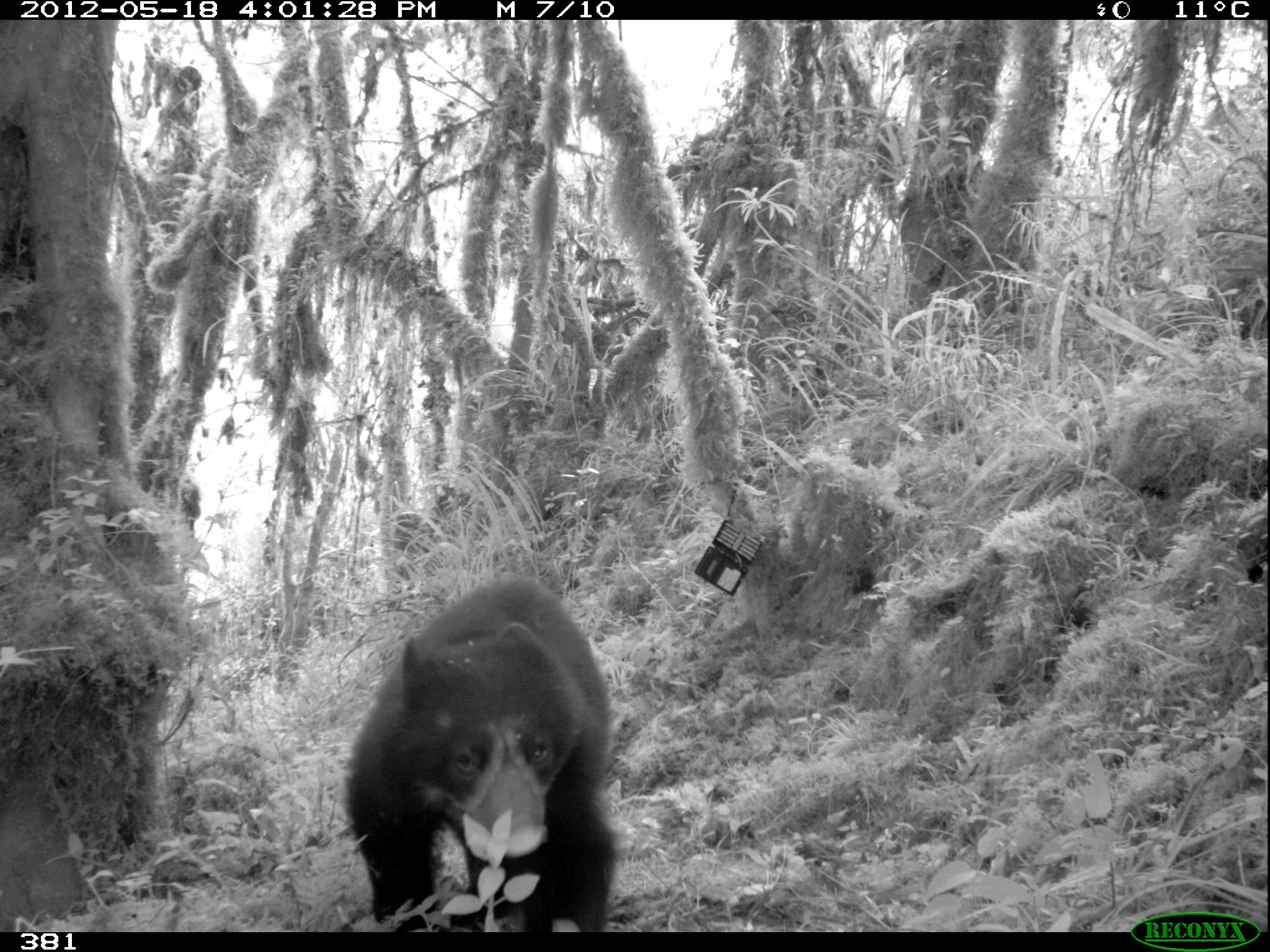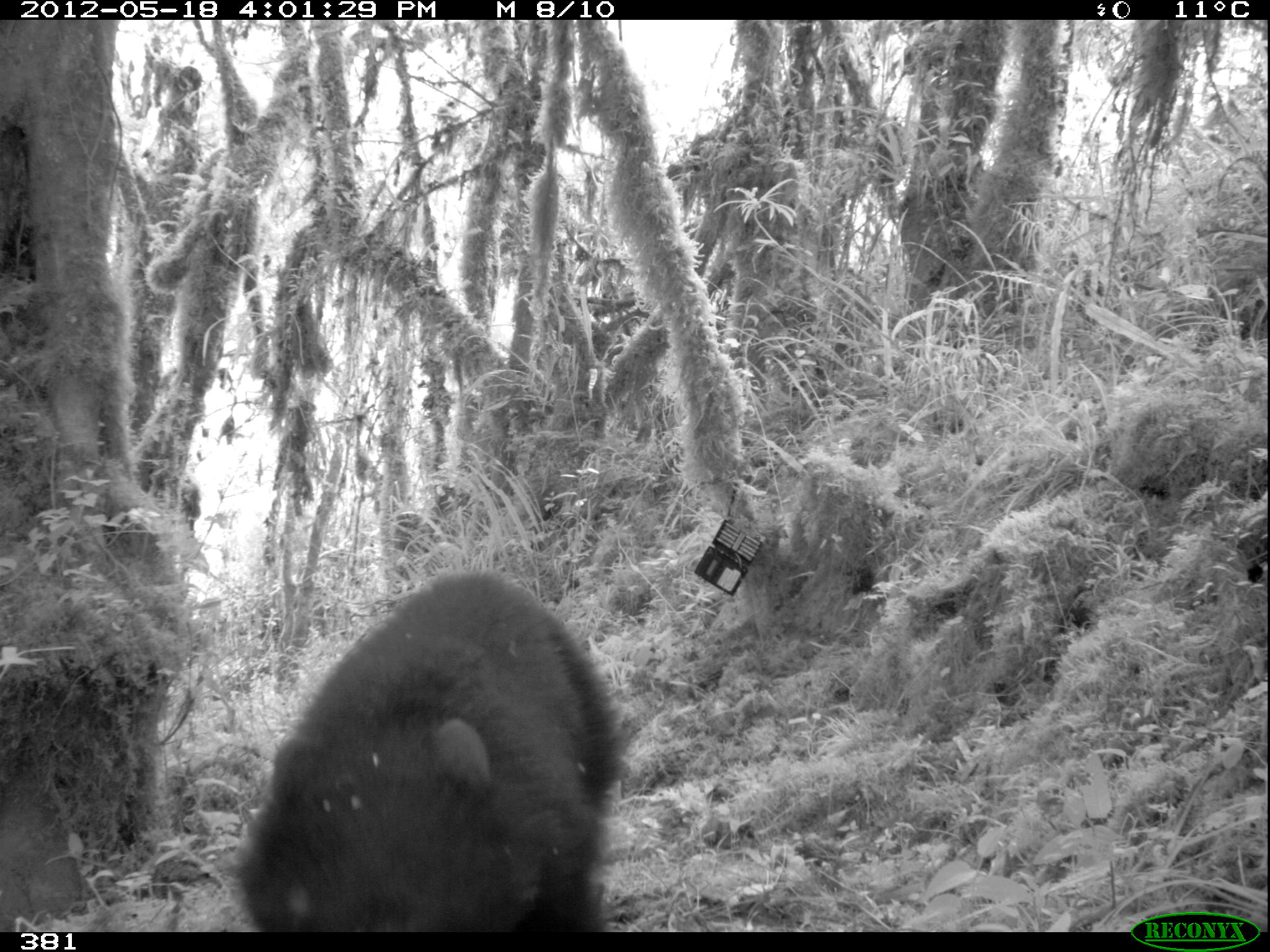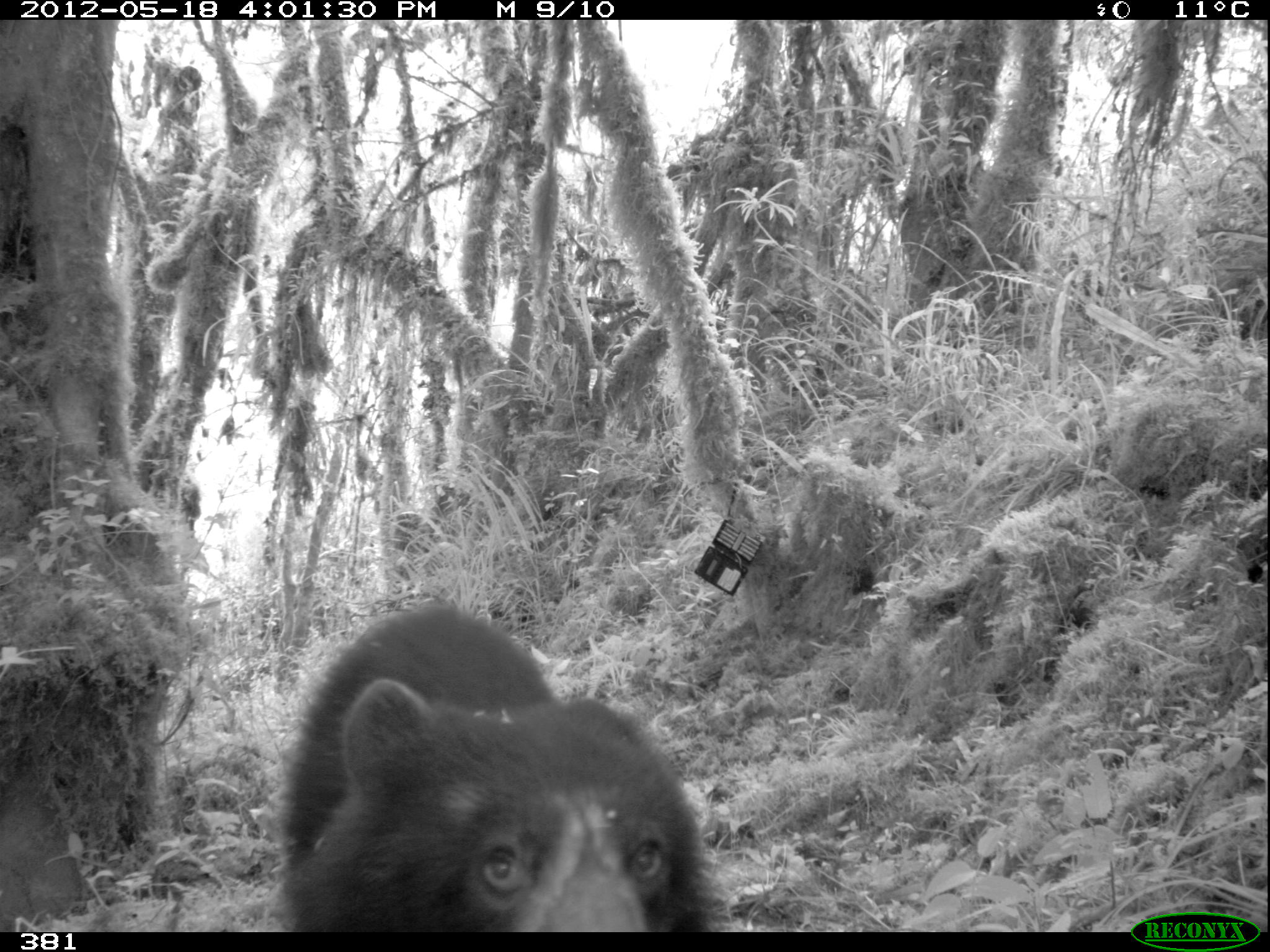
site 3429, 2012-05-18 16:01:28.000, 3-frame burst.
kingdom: Animalia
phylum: Chordata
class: Mammalia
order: Carnivora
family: Ursidae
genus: Tremarctos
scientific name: Tremarctos ornatus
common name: spectacled bear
Tremarctos ornatus (spectacled bear).